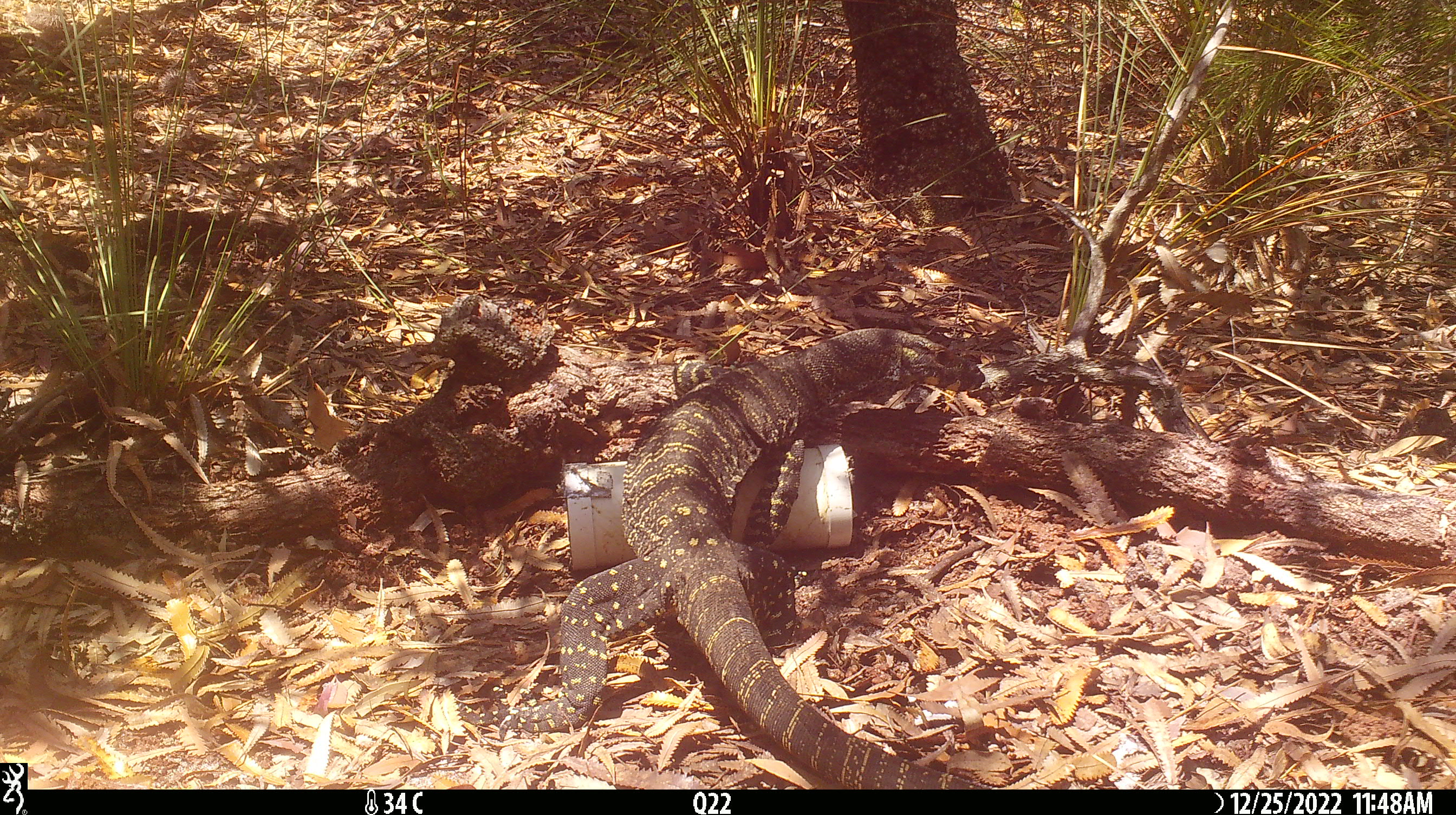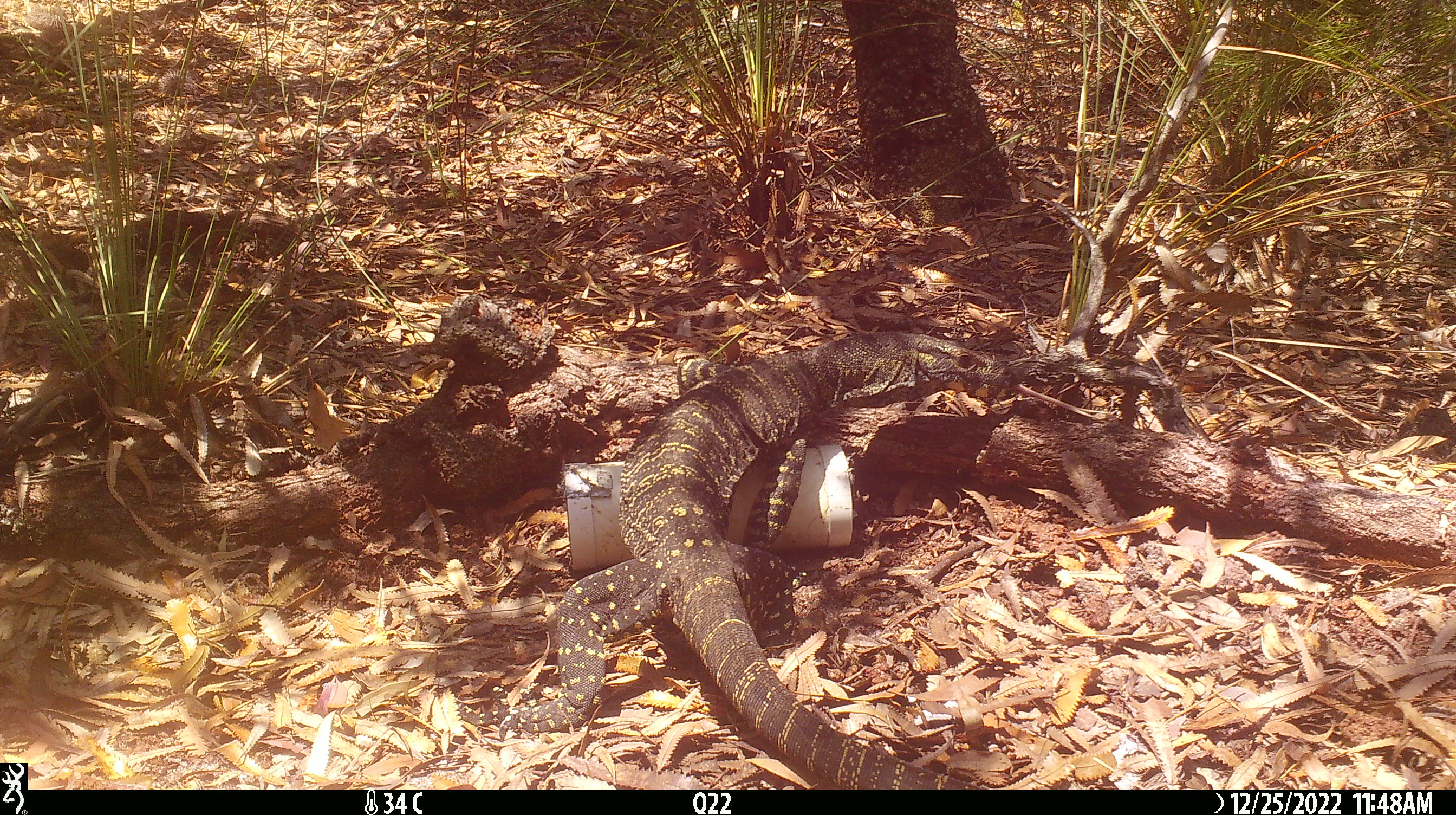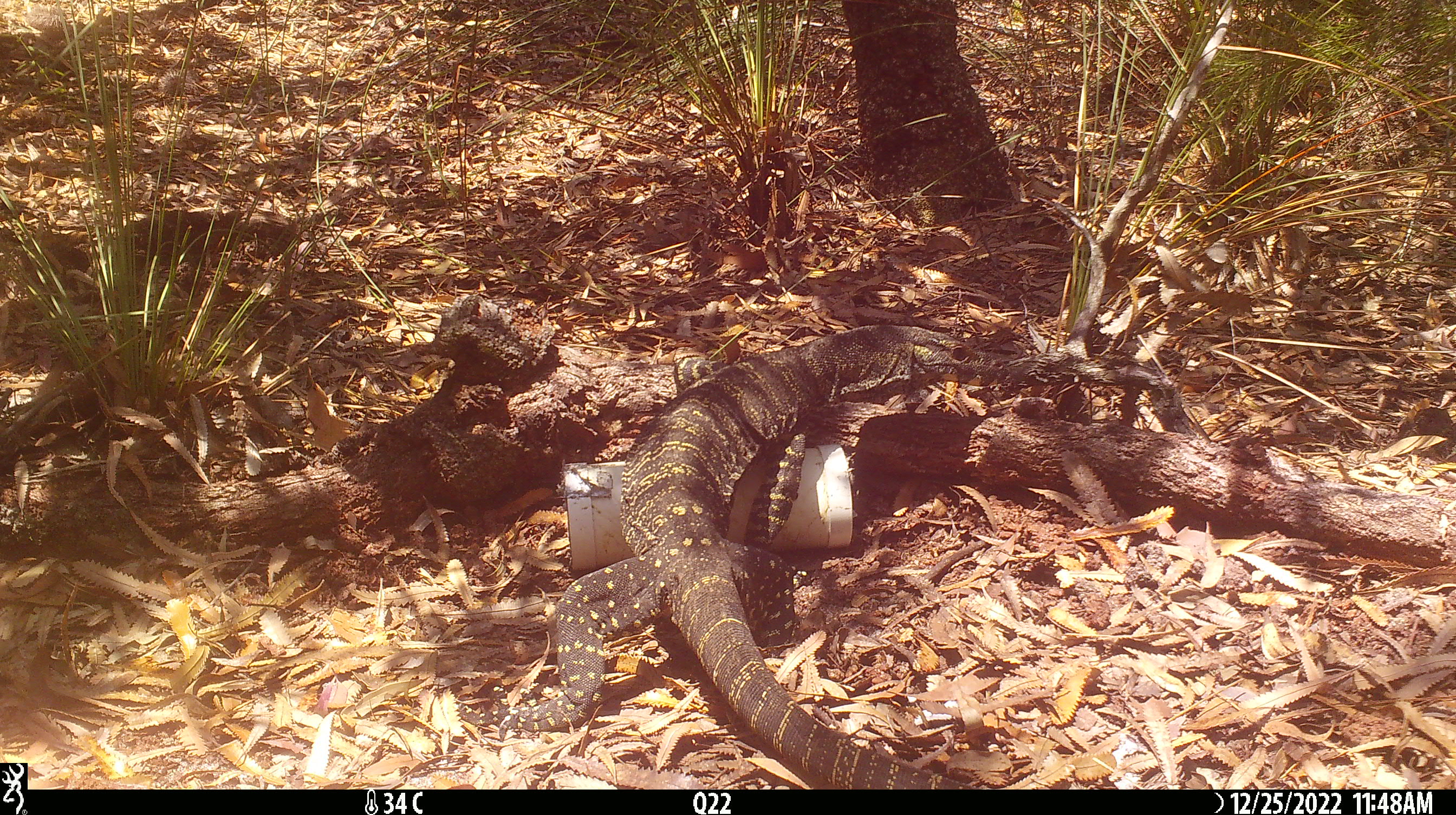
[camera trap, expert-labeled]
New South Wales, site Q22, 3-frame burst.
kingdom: Animalia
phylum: Chordata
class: Reptilia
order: Squamata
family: Varanidae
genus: Varanus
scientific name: Varanus varius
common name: lace monitor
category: goanna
Goanna (lace monitor) (Varanus varius).